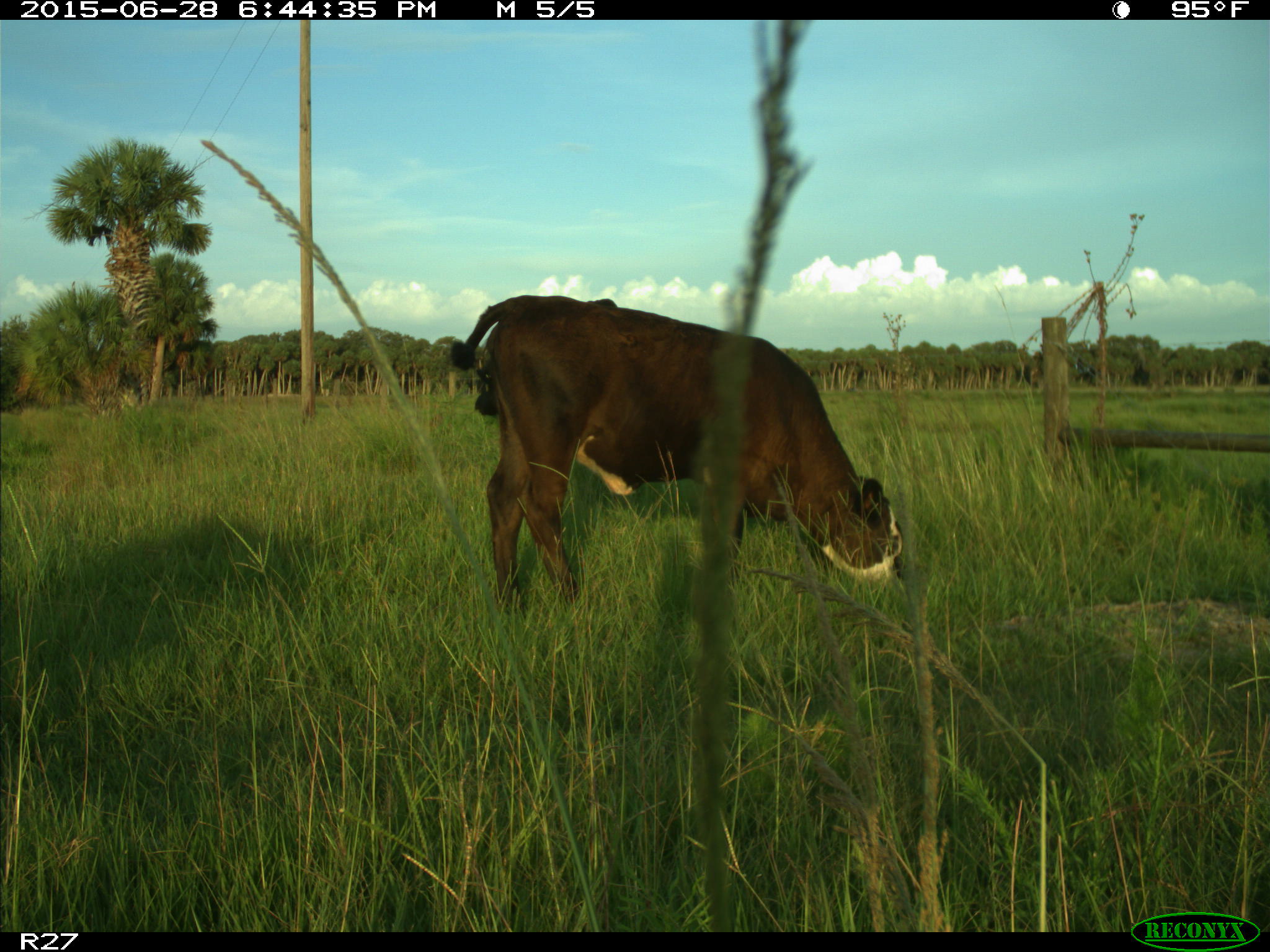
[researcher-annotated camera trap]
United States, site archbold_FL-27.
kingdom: Animalia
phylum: Chordata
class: Mammalia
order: Artiodactyla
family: Bovidae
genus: Bos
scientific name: Bos taurus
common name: domestic cow